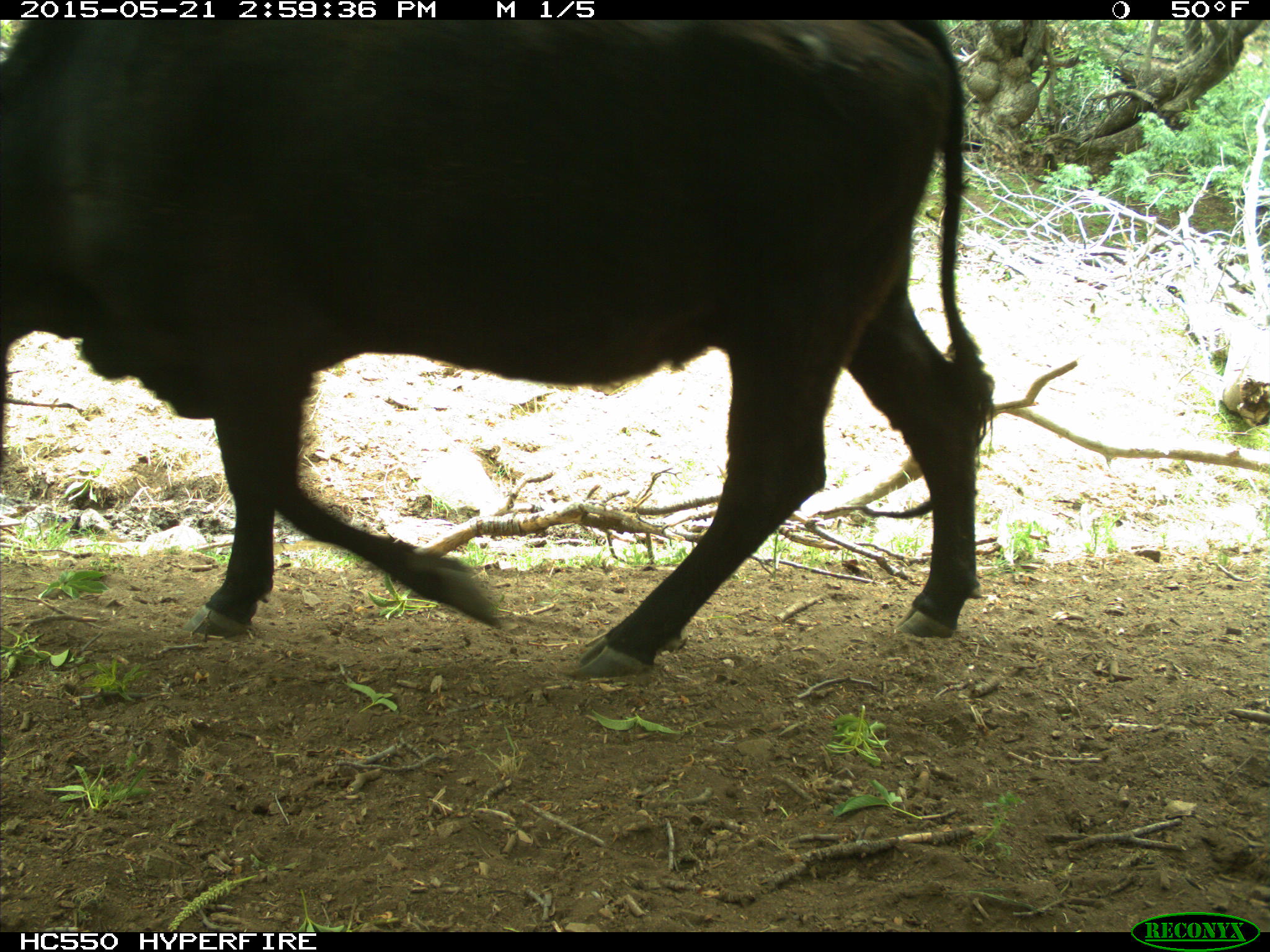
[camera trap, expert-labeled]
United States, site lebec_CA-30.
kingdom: Animalia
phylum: Chordata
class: Mammalia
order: Artiodactyla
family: Bovidae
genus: Bos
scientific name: Bos taurus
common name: domestic cow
Bos taurus (domestic cow).